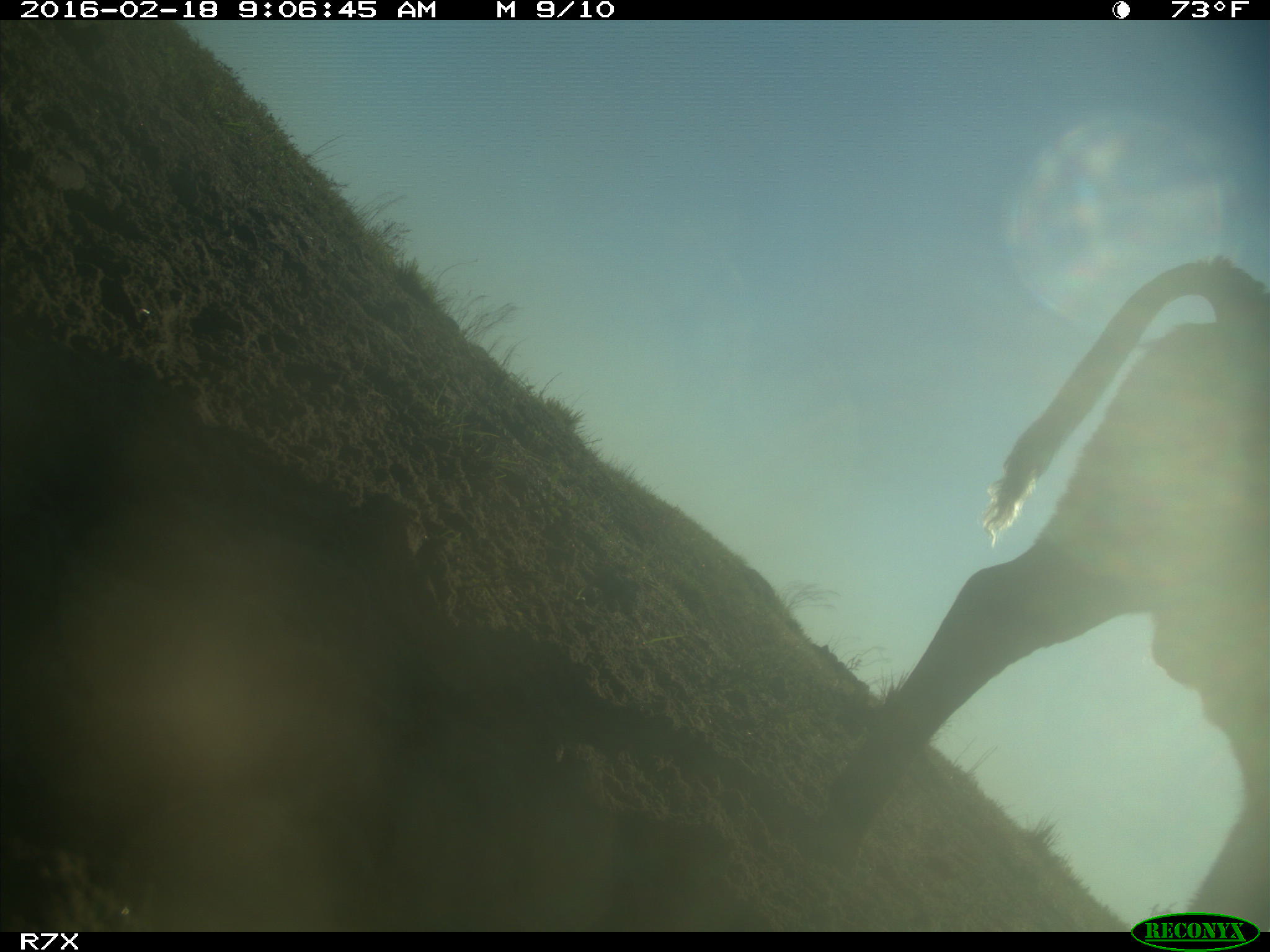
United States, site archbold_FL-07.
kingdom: Animalia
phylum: Chordata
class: Mammalia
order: Artiodactyla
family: Bovidae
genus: Bos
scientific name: Bos taurus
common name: domestic cow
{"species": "Bos taurus (domestic cow)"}